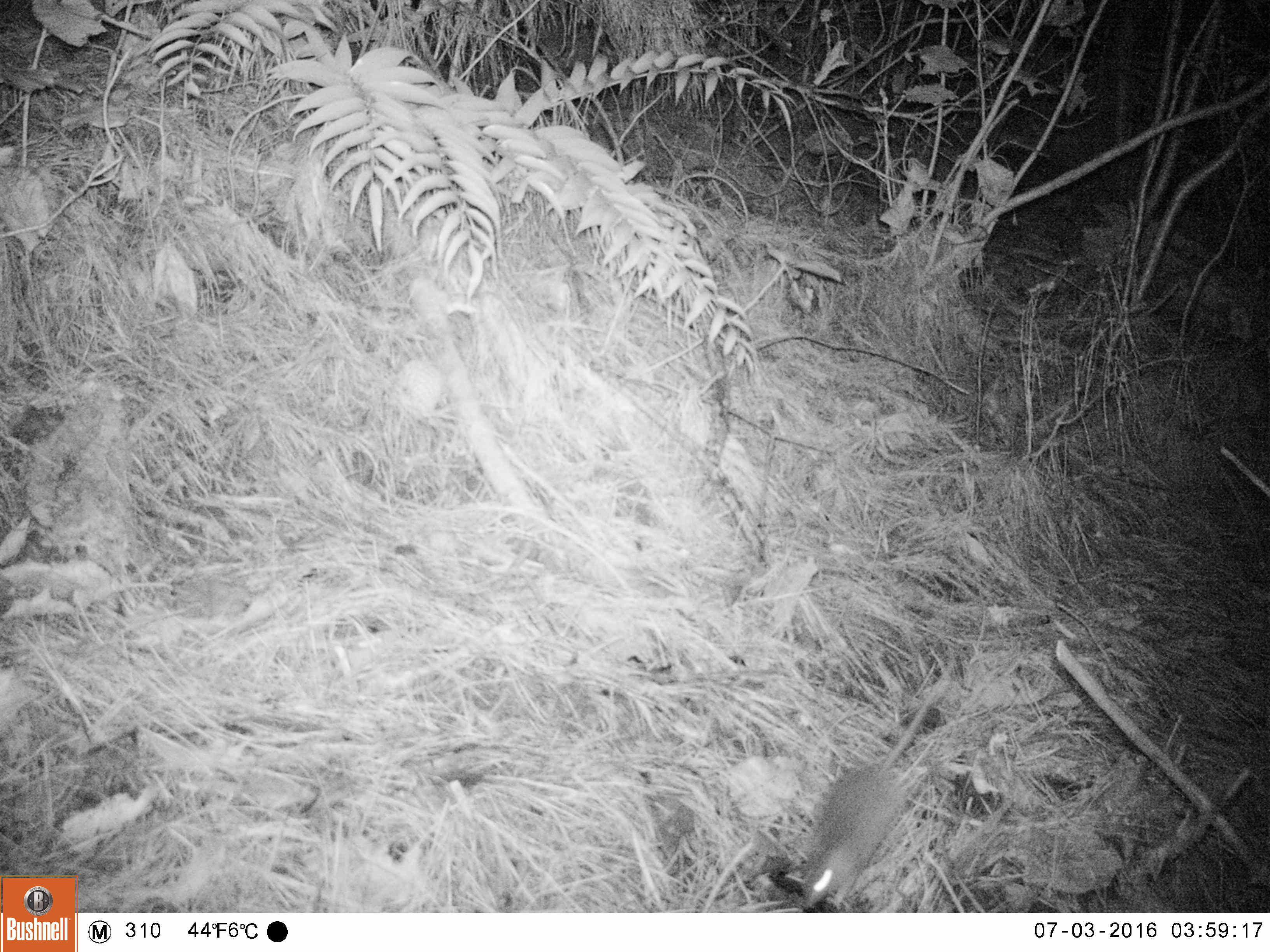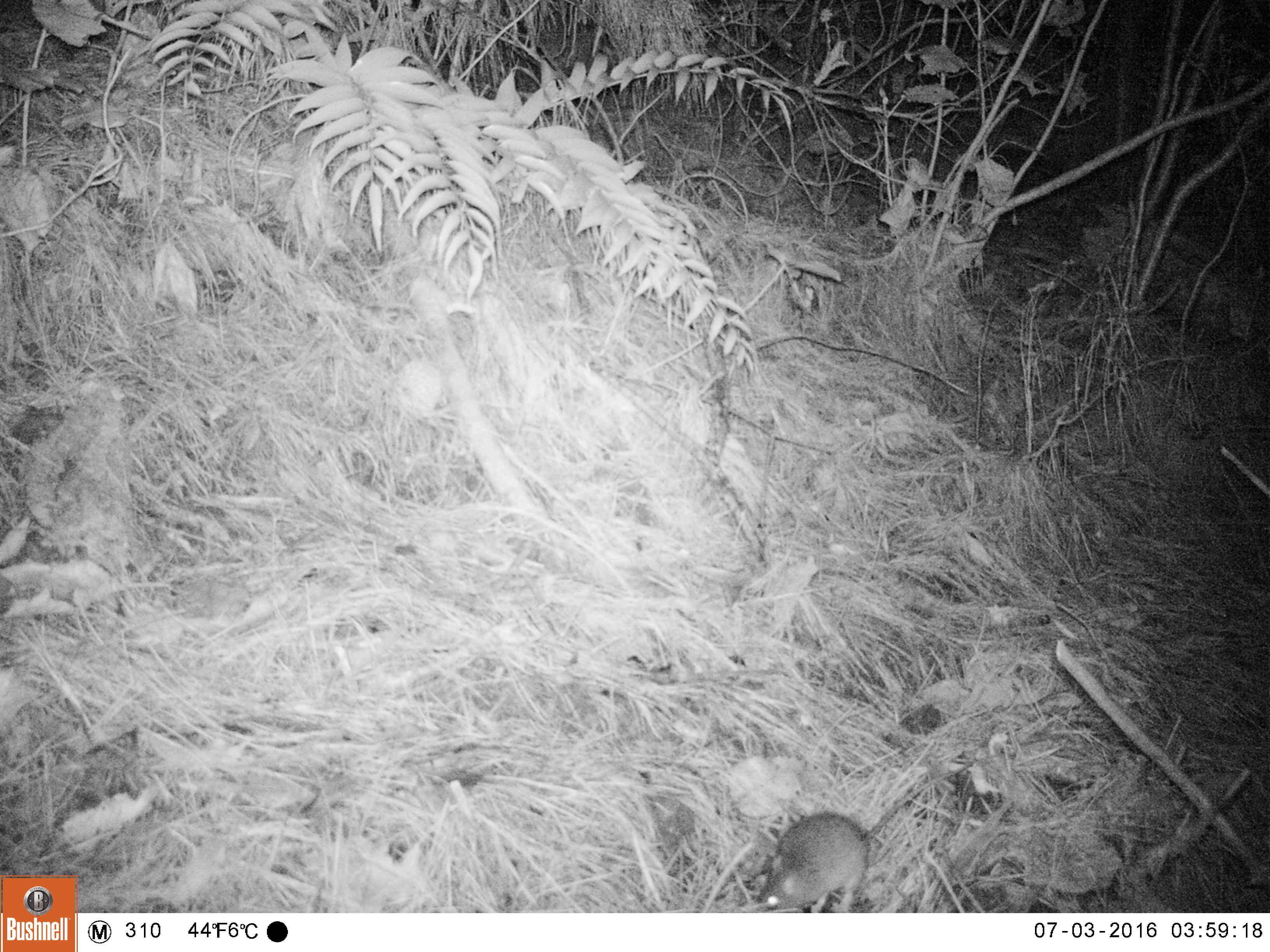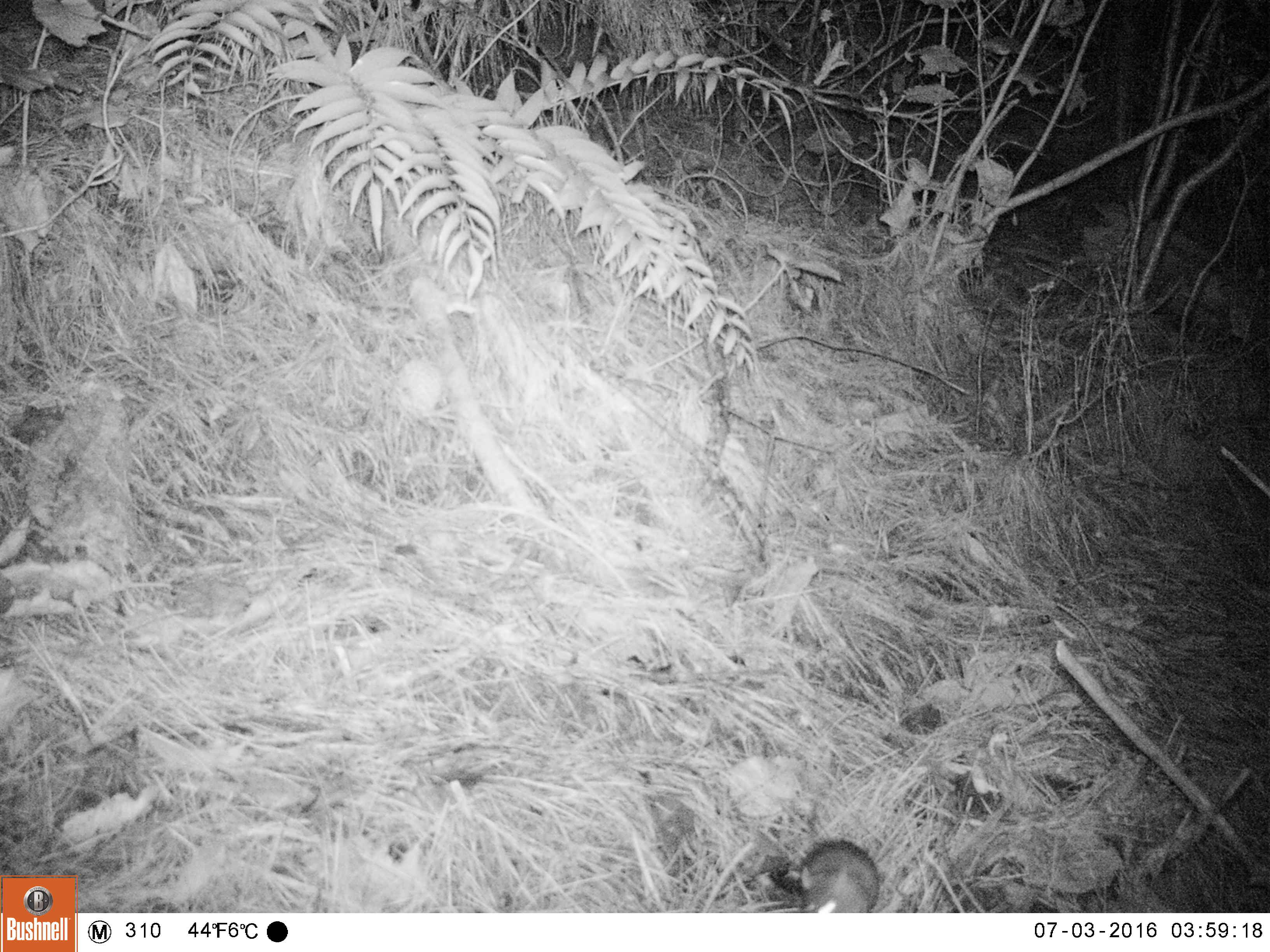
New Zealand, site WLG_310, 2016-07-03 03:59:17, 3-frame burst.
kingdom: Animalia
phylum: Chordata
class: Mammalia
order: Rodentia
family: Muridae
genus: Rattus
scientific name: Rattus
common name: rat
Rat (Rattus).